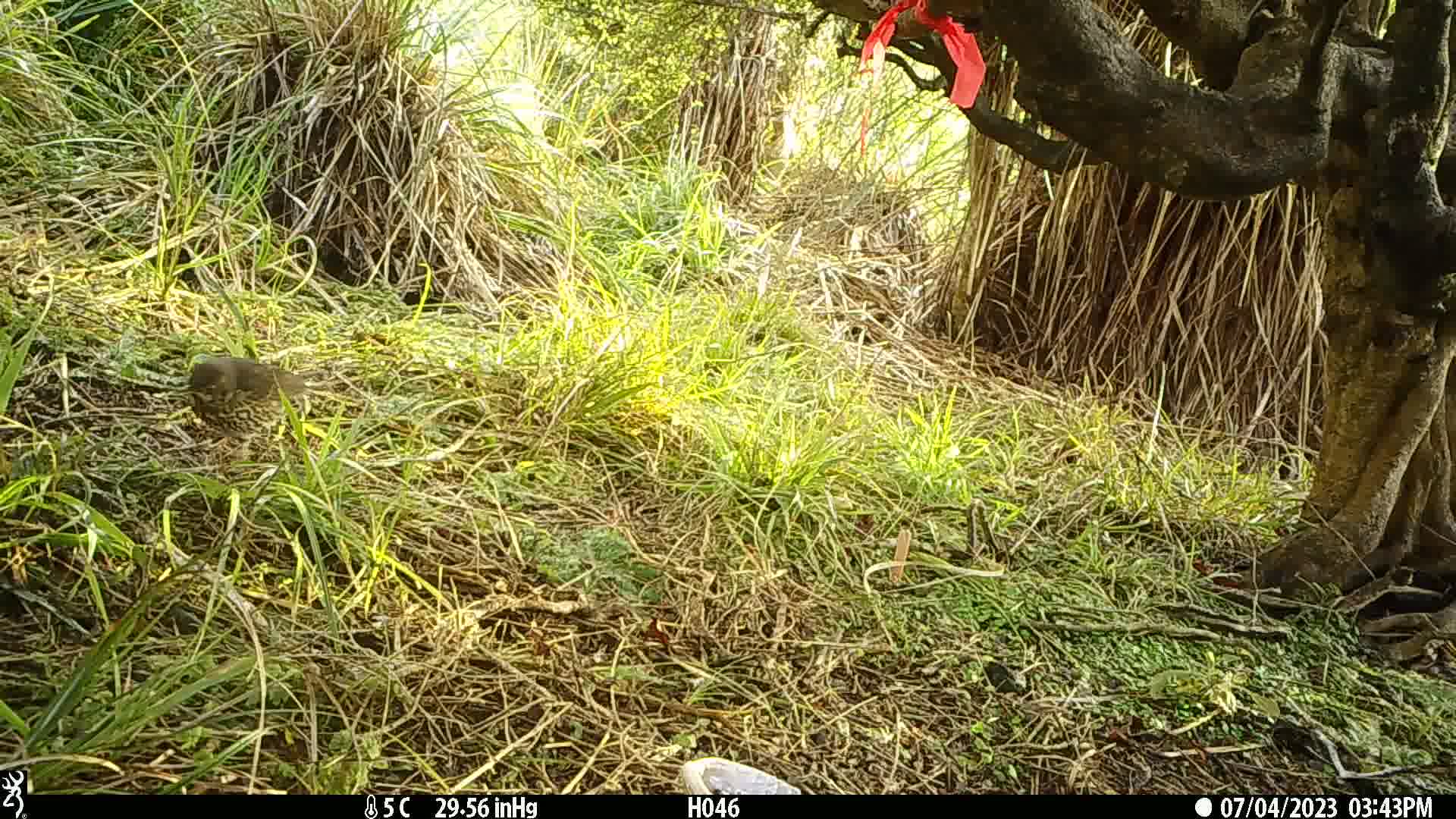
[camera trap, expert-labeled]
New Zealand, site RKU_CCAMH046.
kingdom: Animalia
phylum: Chordata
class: Aves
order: Passeriformes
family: Turdidae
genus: Turdus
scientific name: Turdus philomelos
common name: song thrush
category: thrush